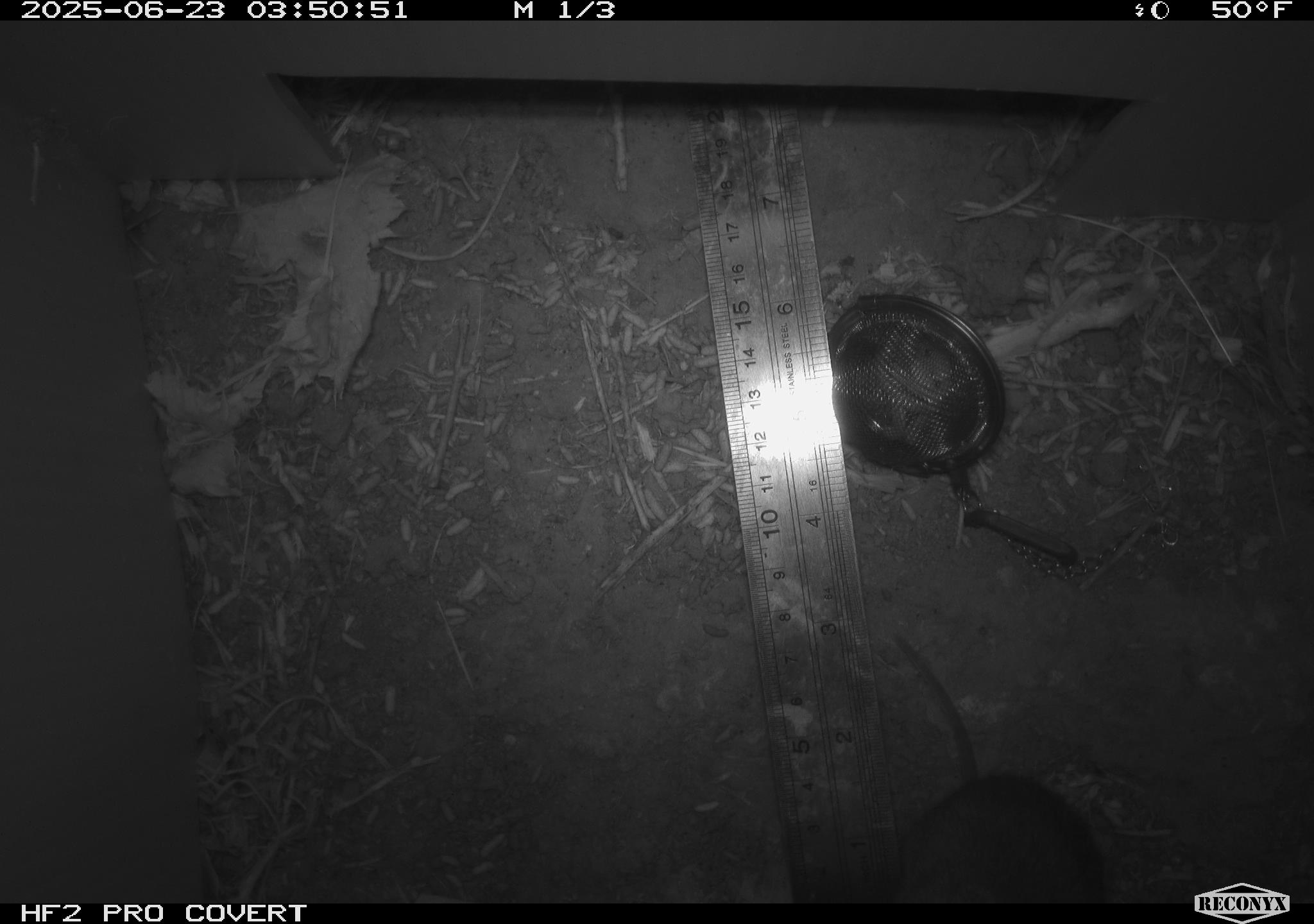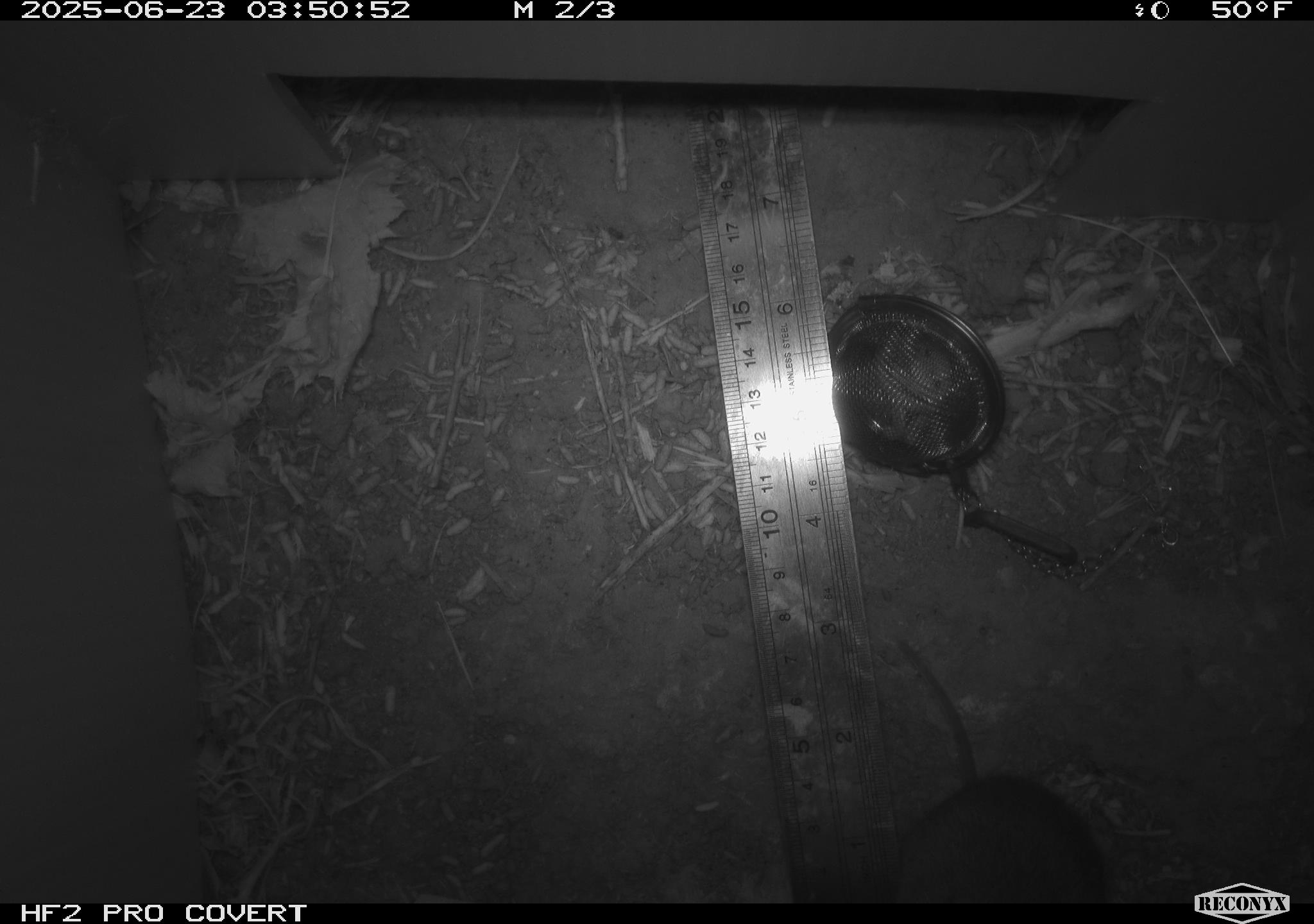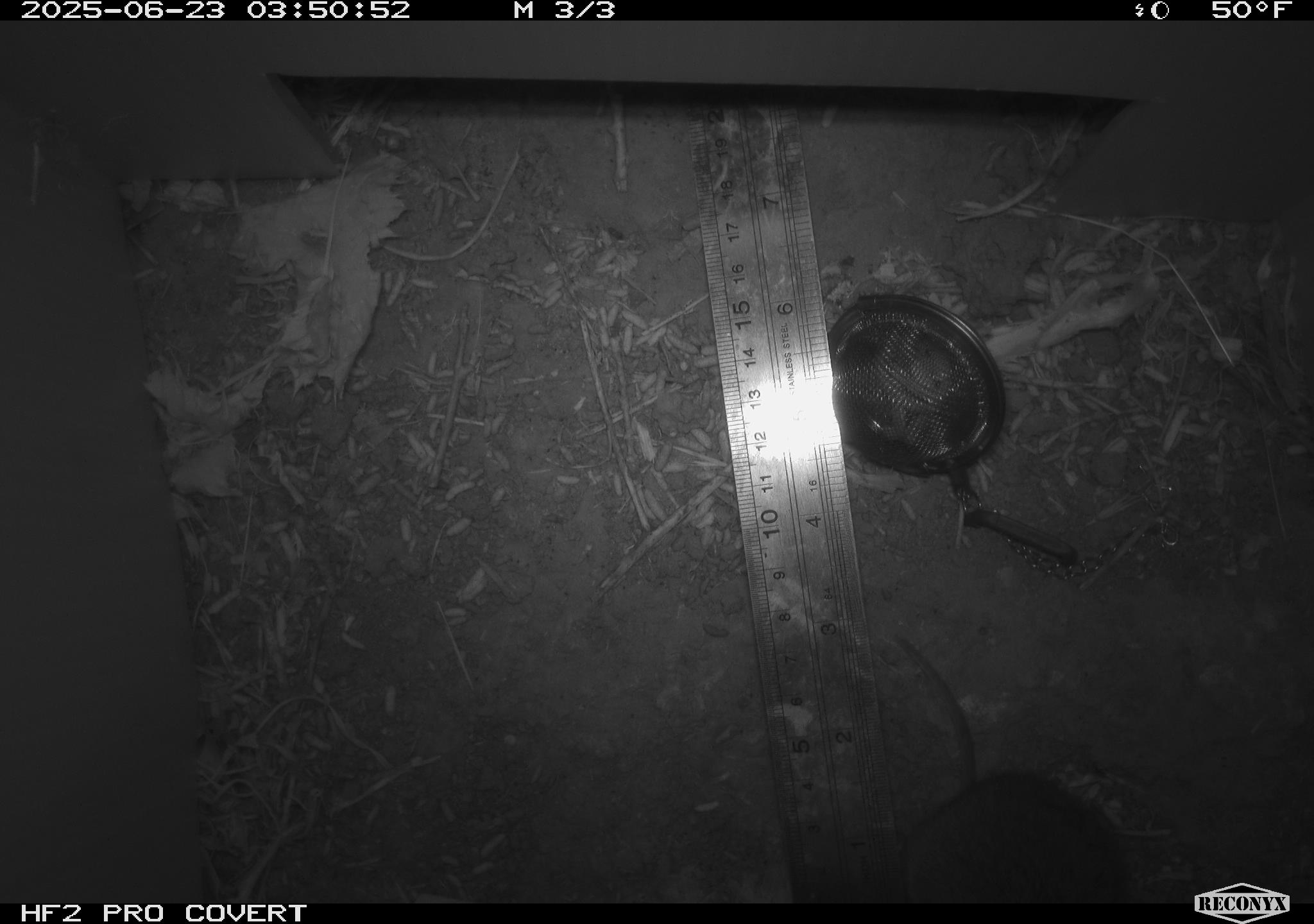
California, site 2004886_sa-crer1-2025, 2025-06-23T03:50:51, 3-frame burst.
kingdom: Animalia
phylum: Chordata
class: Mammalia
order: Rodentia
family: Cricetidae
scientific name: Arvicolinae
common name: voles, lemmings, and muskrats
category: arvicolinae subfamily